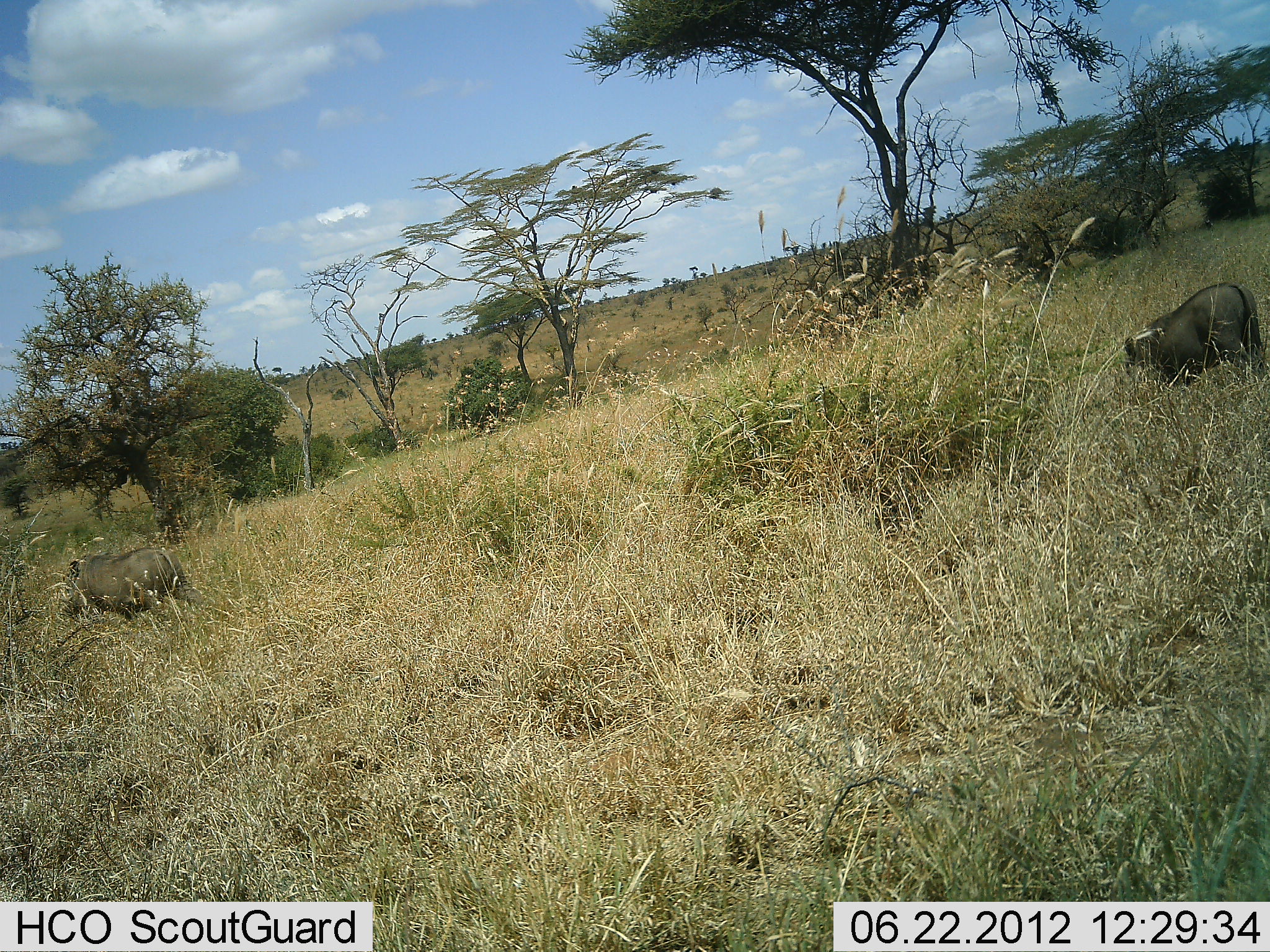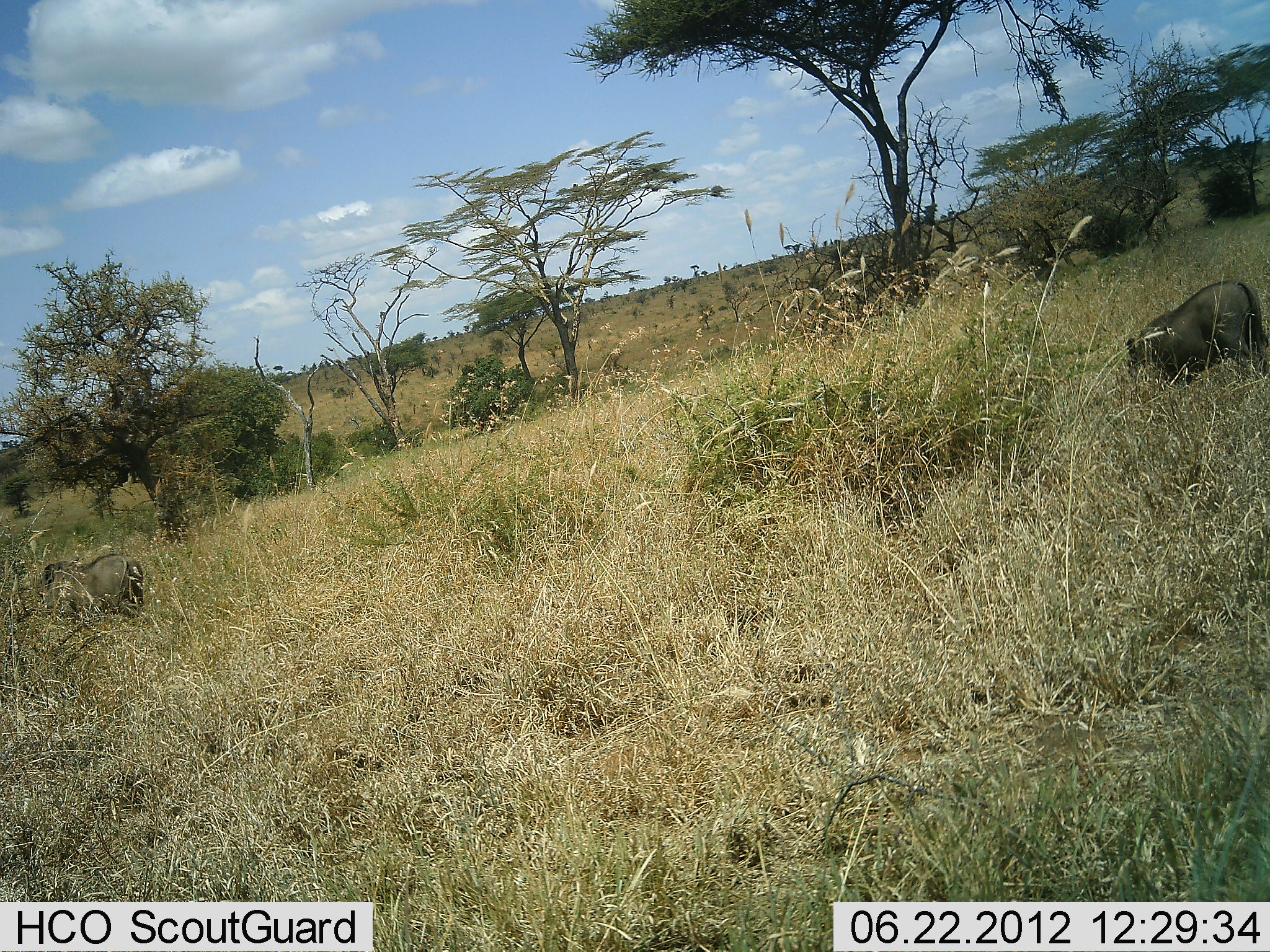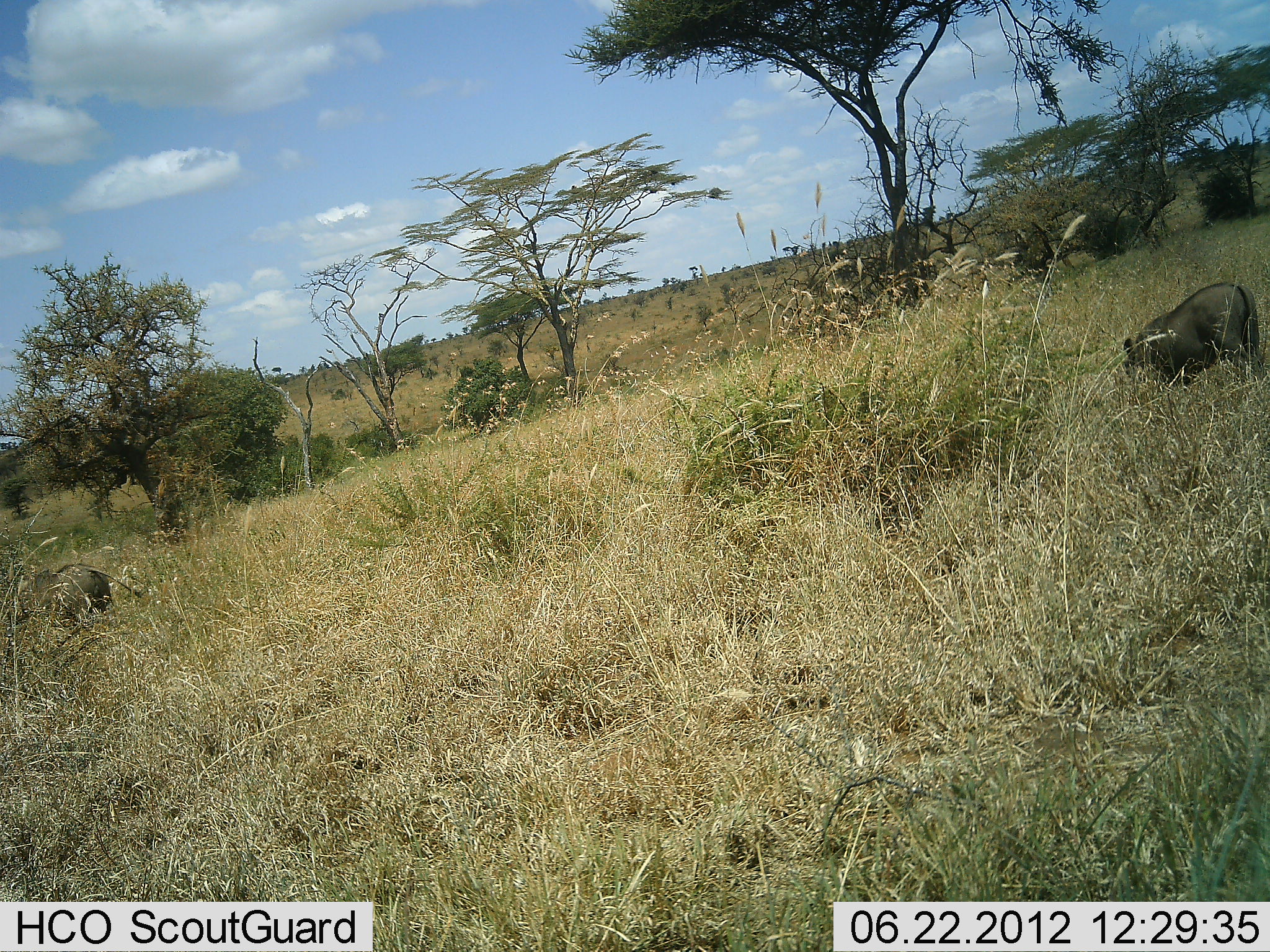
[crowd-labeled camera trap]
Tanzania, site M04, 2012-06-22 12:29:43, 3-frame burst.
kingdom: Animalia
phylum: Chordata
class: Mammalia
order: Artiodactyla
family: Suidae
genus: Phacochoerus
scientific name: Phacochoerus africanus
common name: warthog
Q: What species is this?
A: Warthog (Phacochoerus africanus).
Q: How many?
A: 2.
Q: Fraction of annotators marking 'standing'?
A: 10%.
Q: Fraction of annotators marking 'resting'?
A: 0%.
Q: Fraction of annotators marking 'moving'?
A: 70%.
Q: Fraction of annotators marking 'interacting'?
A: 0%.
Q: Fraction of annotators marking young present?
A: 0%.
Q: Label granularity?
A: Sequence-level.